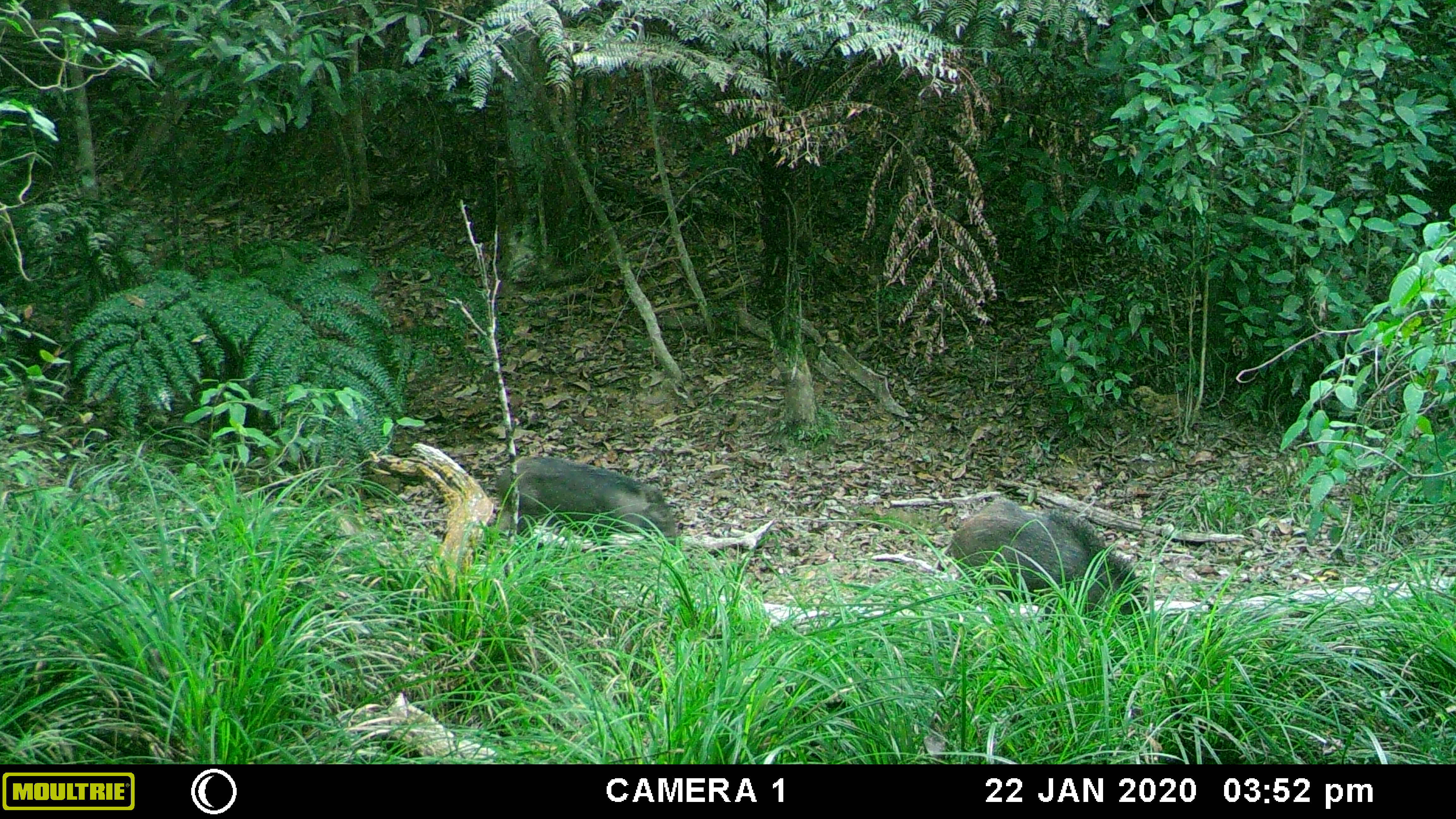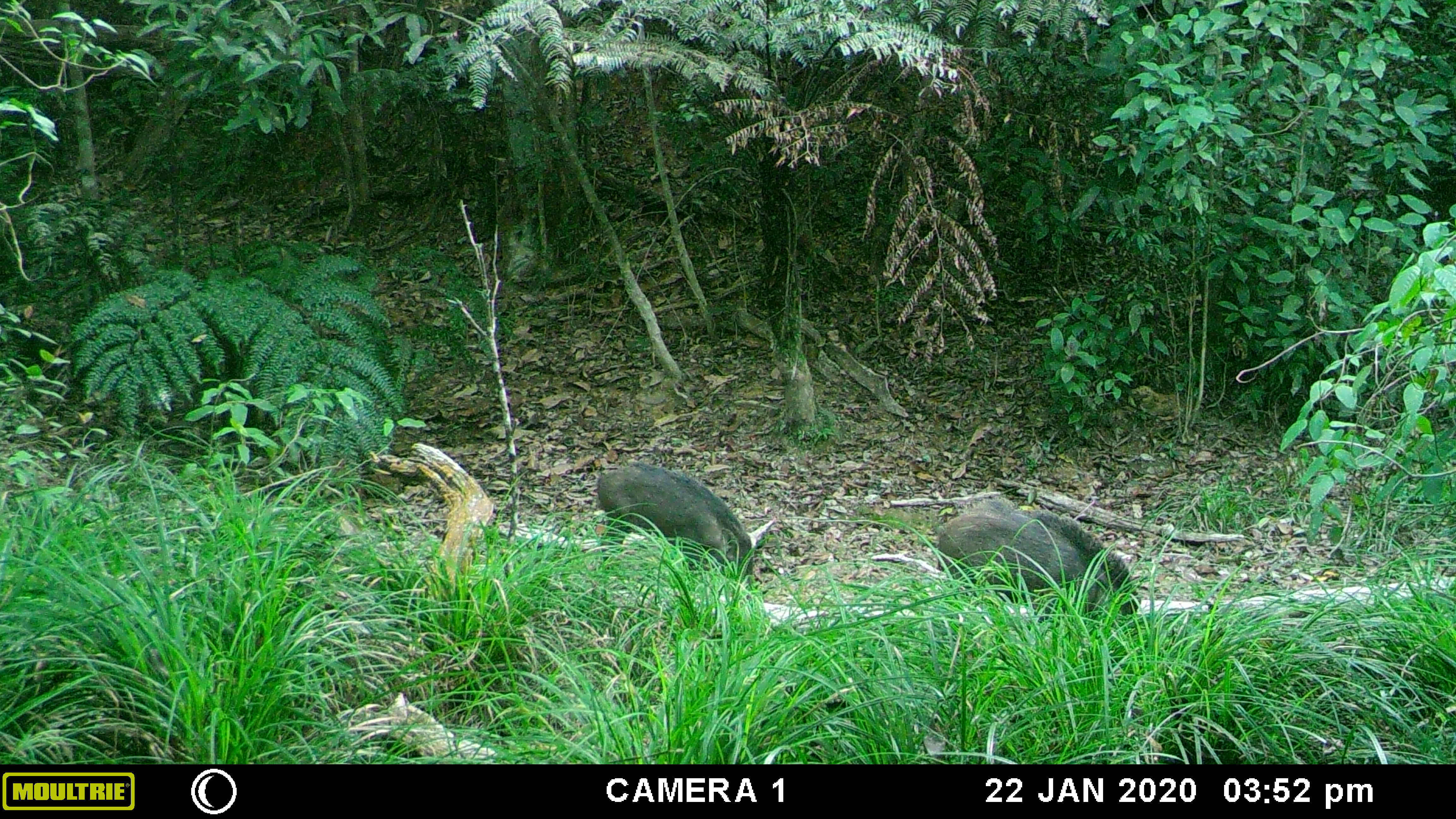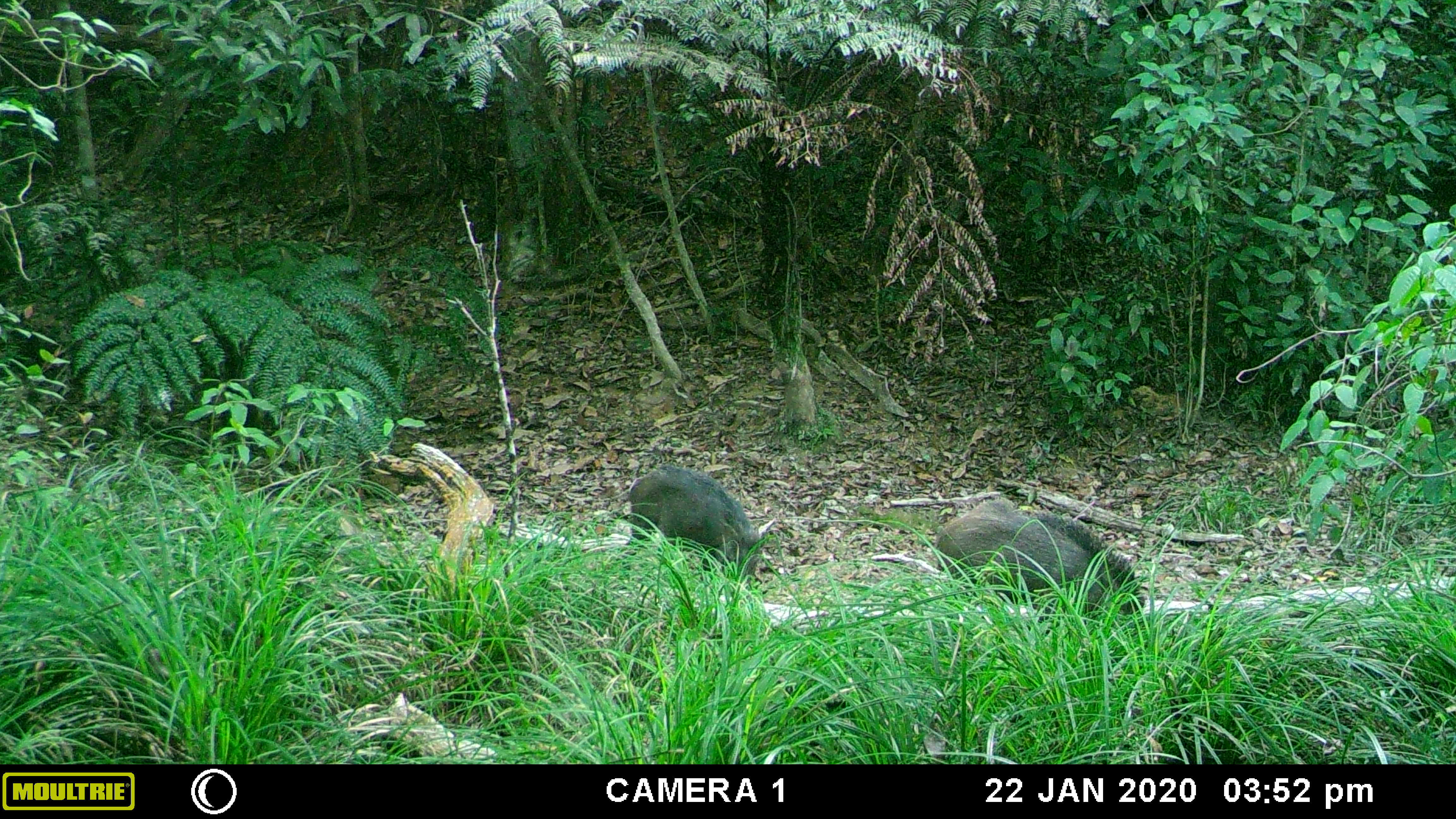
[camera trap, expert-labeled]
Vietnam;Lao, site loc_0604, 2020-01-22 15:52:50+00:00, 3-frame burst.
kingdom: Animalia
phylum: Chordata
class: Mammalia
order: Artiodactyla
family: Suidae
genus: Sus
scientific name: Sus scrofa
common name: eurasian wild pig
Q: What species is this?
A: Eurasian wild pig (Sus scrofa).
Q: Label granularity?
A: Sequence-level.